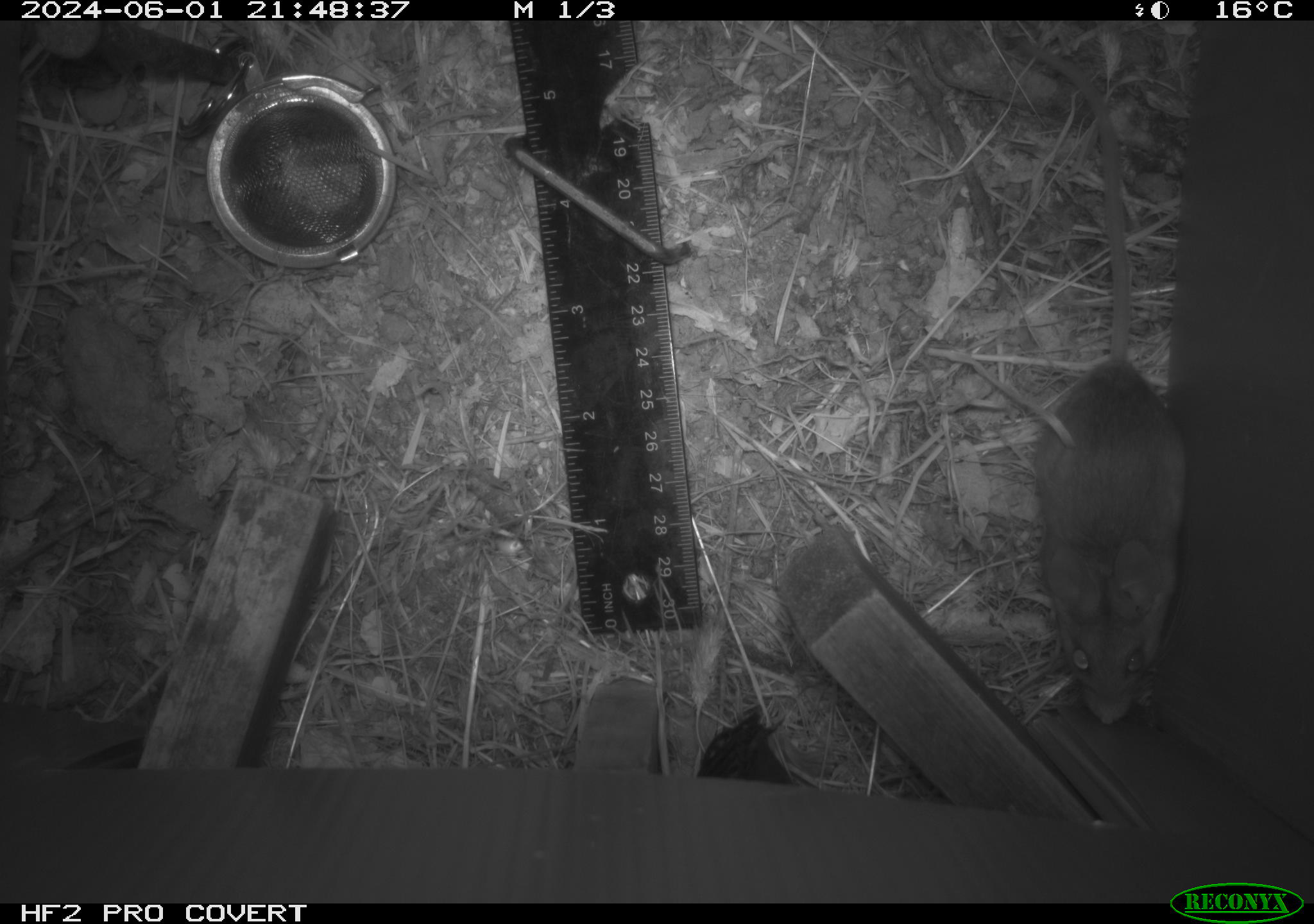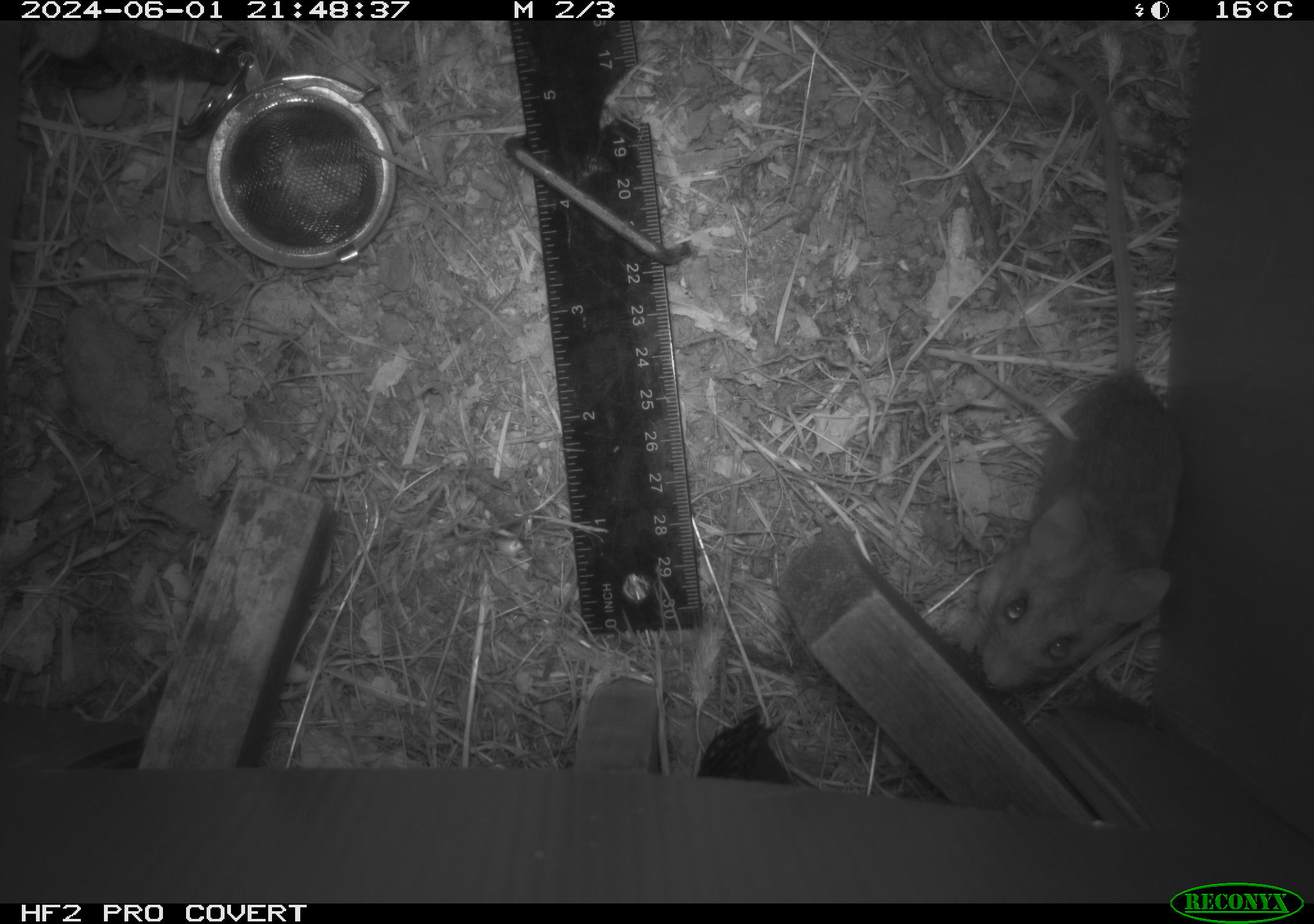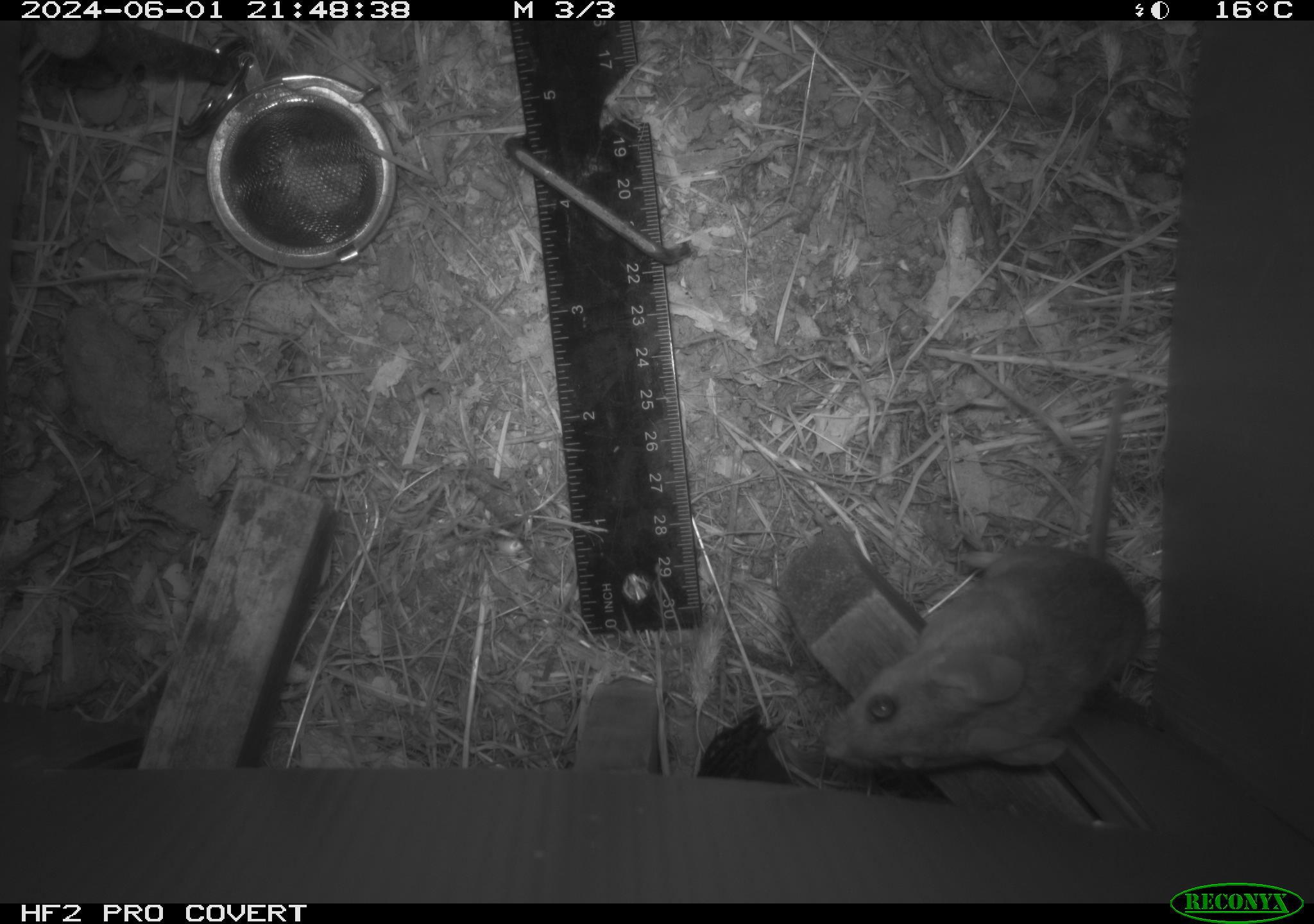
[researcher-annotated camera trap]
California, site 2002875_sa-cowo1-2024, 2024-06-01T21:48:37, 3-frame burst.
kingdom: Animalia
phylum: Chordata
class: Mammalia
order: Rodentia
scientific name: Rodentia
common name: mouse species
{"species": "mouse species (Rodentia)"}